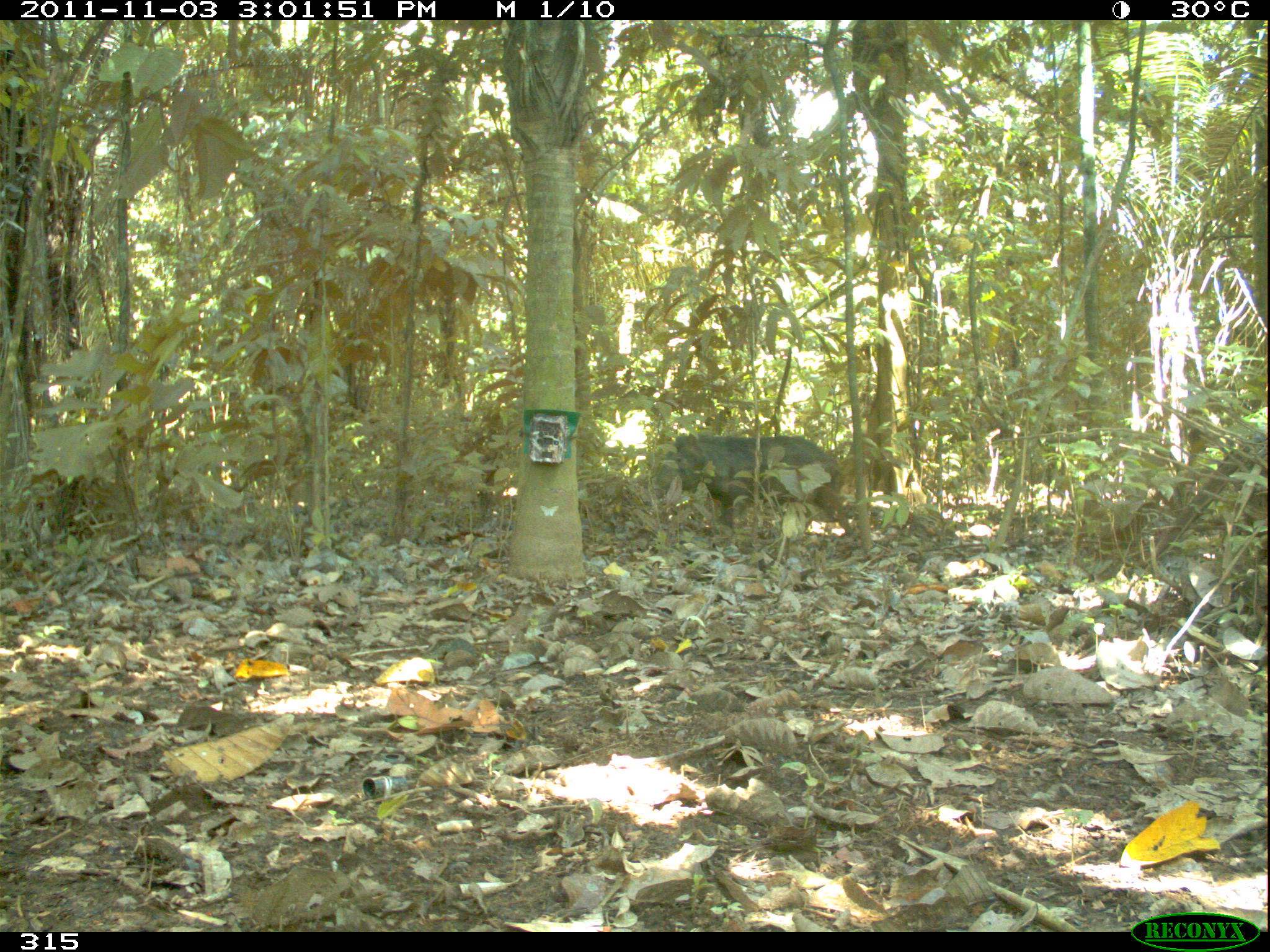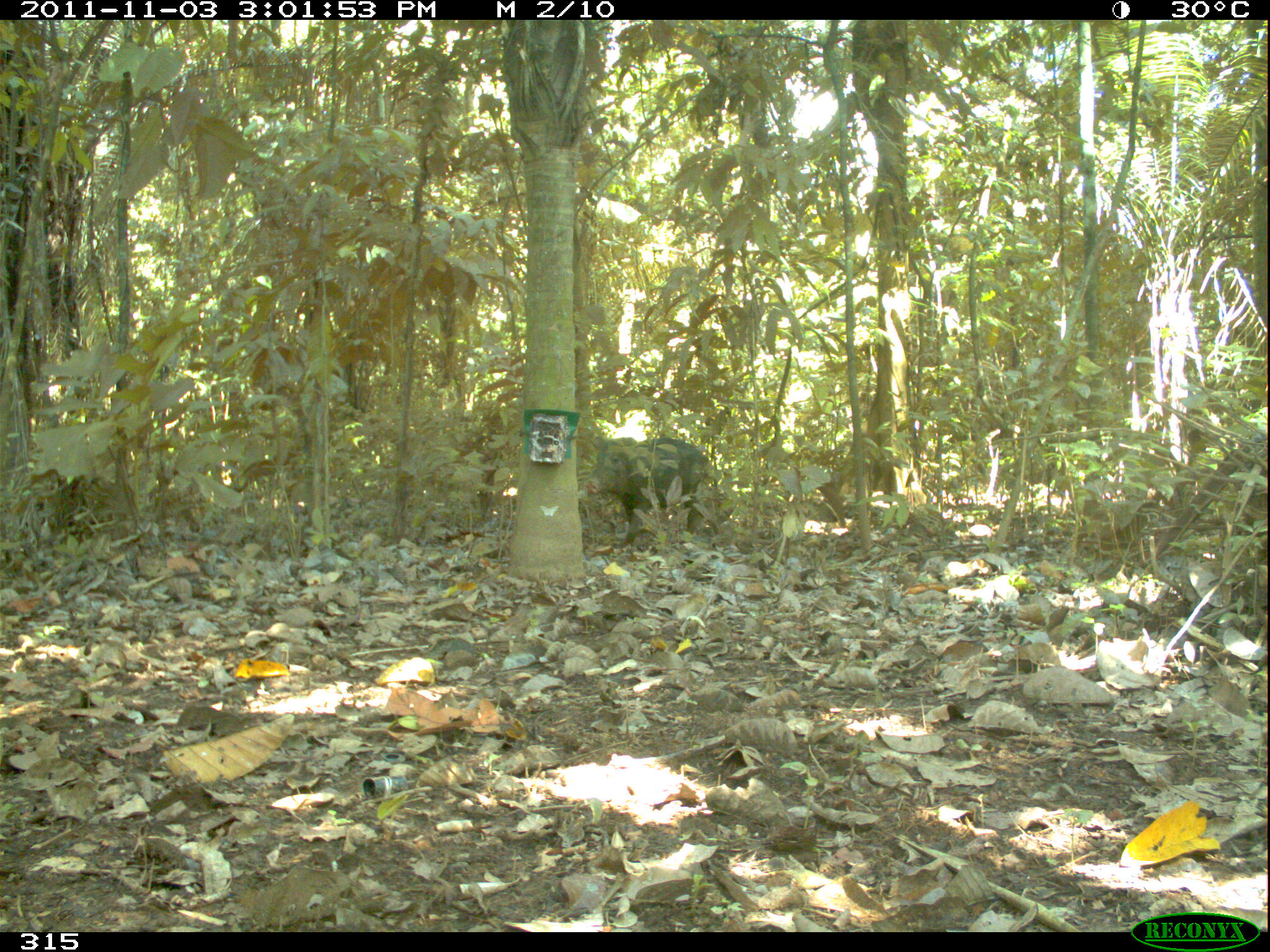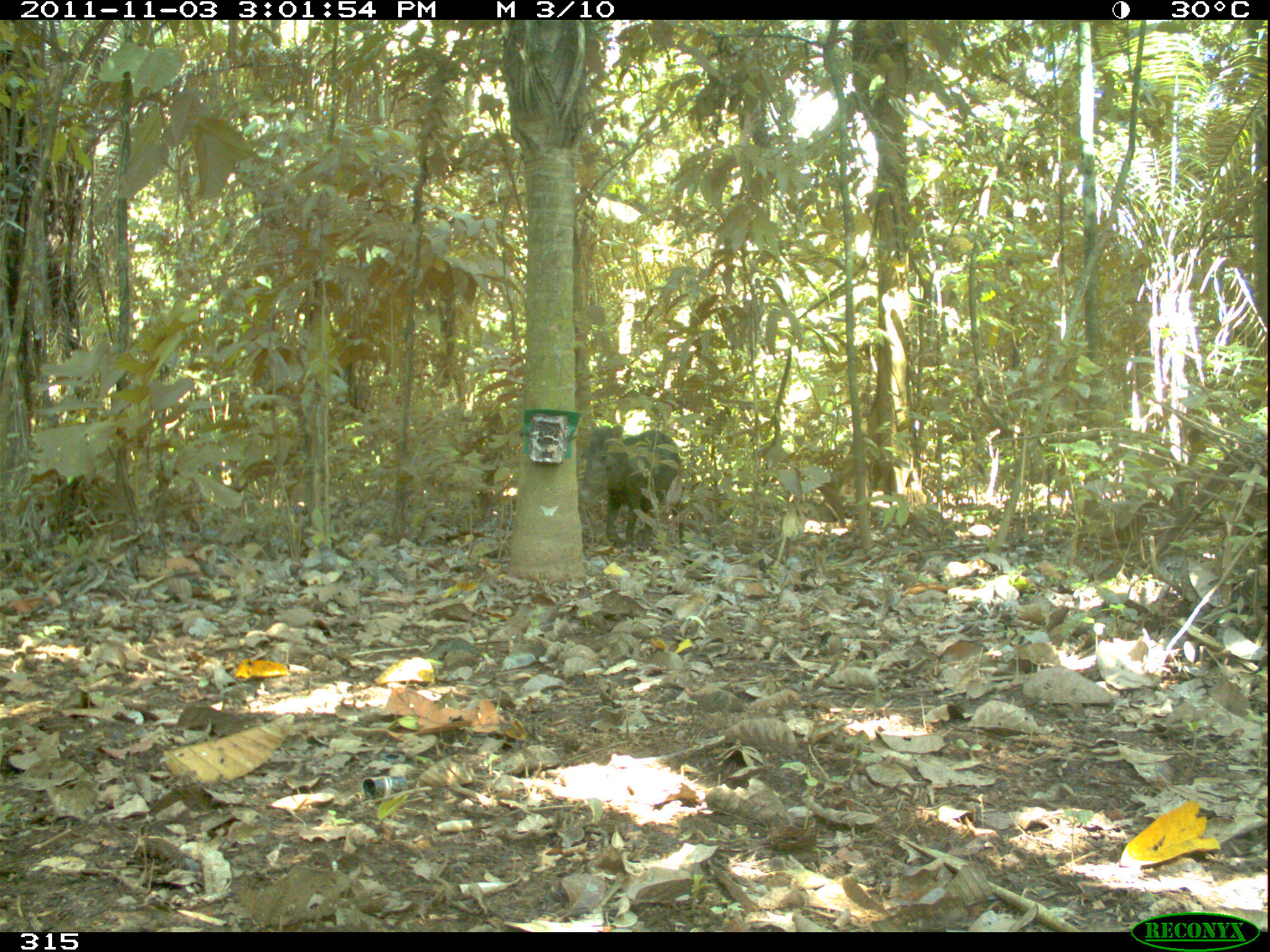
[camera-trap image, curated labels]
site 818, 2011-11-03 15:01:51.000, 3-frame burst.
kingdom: Animalia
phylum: Chordata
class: Mammalia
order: Artiodactyla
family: Tayassuidae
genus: Tayassu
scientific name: Tayassu pecari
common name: white-lipped peccary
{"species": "Tayassu pecari (white-lipped peccary)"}